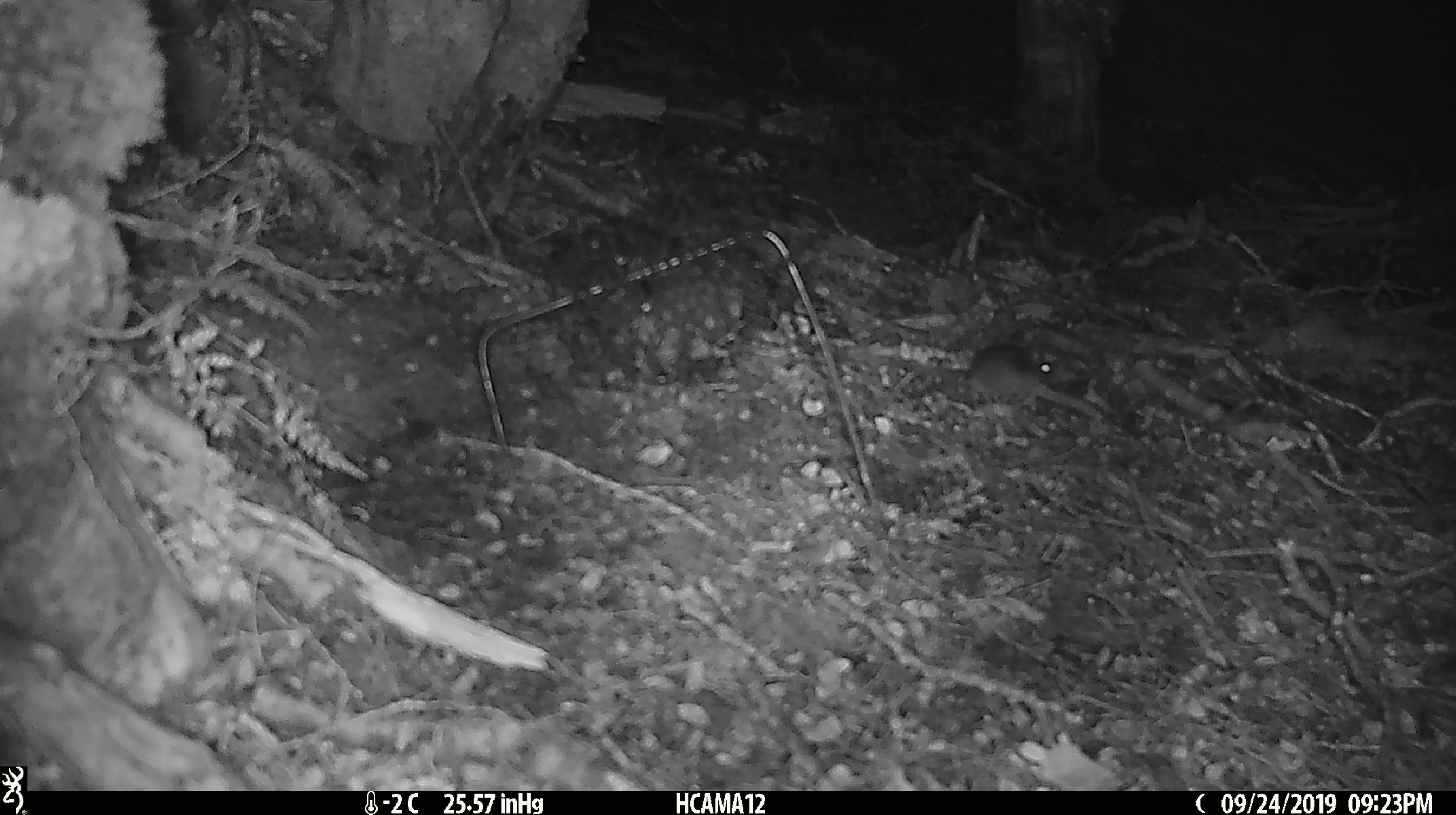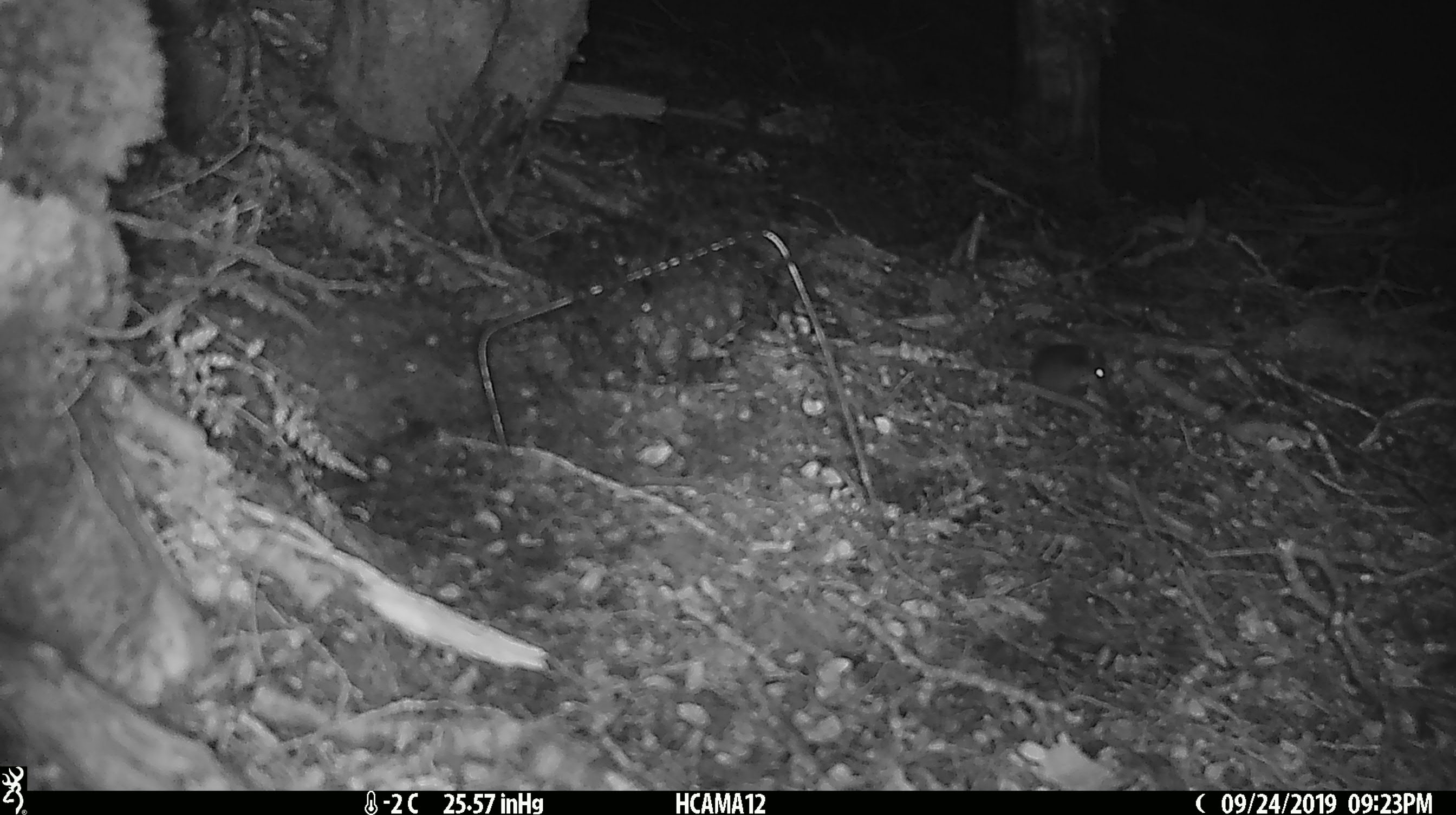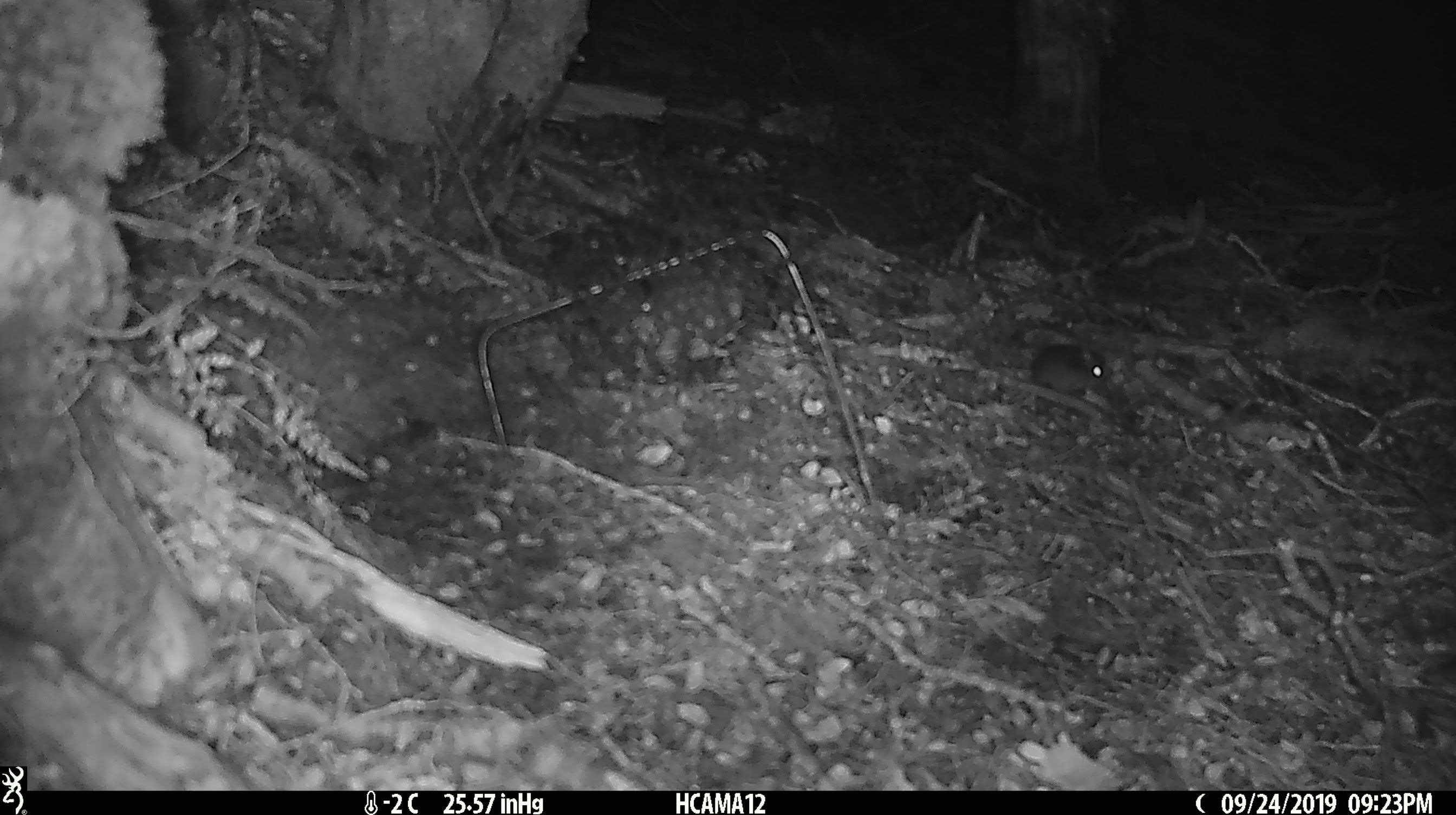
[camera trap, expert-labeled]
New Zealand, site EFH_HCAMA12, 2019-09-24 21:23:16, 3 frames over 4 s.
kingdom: Animalia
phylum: Chordata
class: Mammalia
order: Rodentia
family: Muridae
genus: Mus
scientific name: Mus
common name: mouse